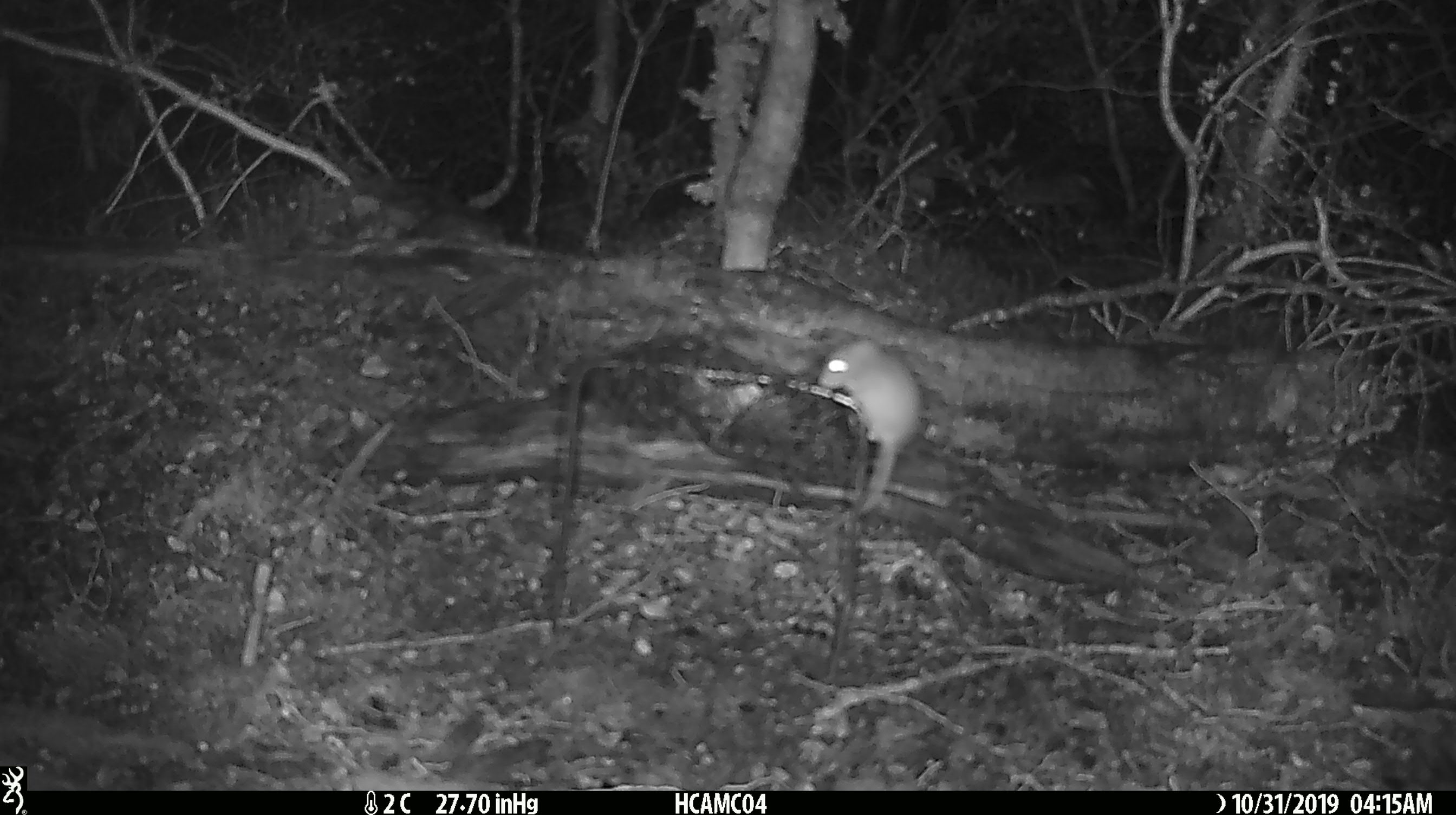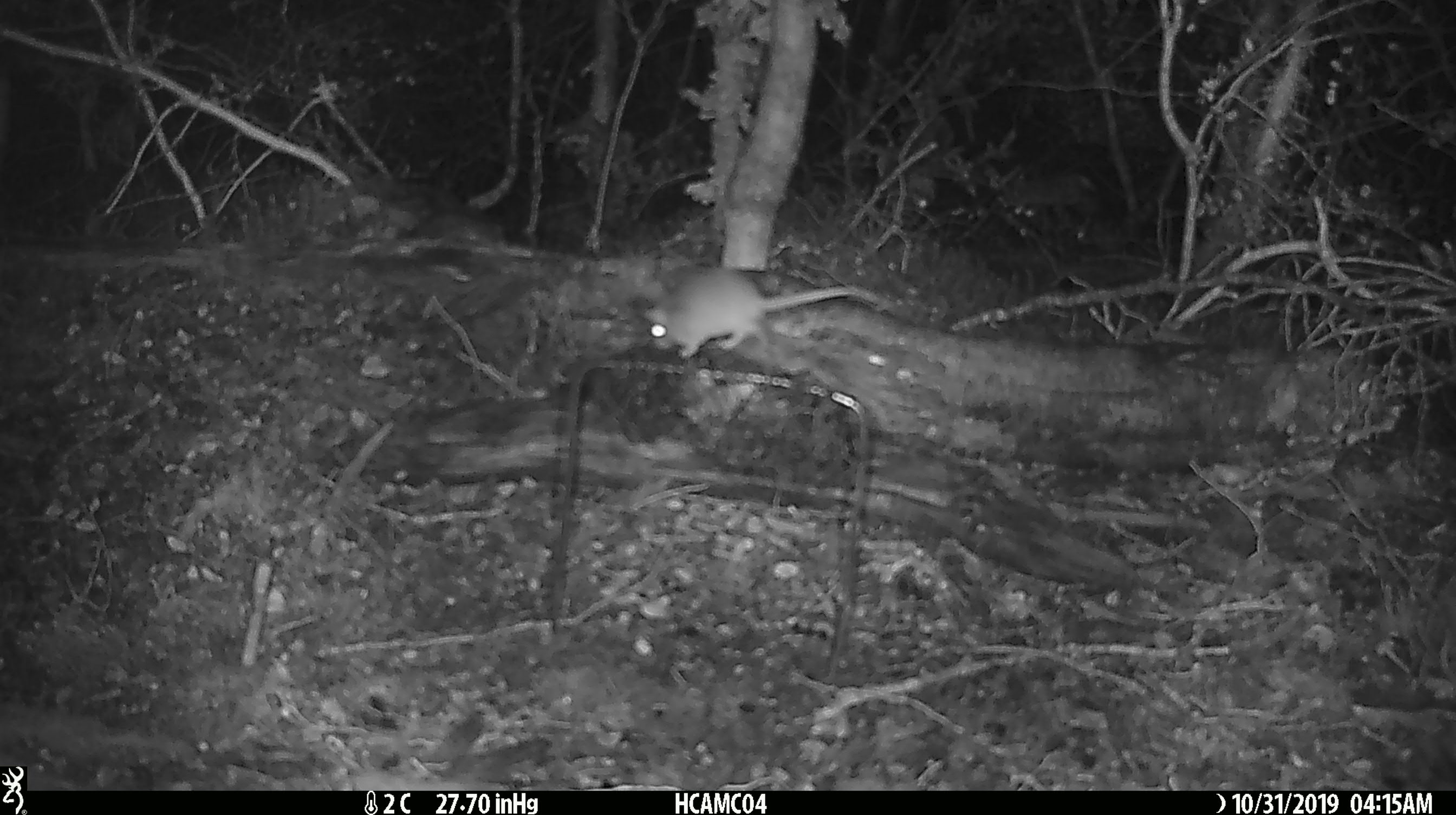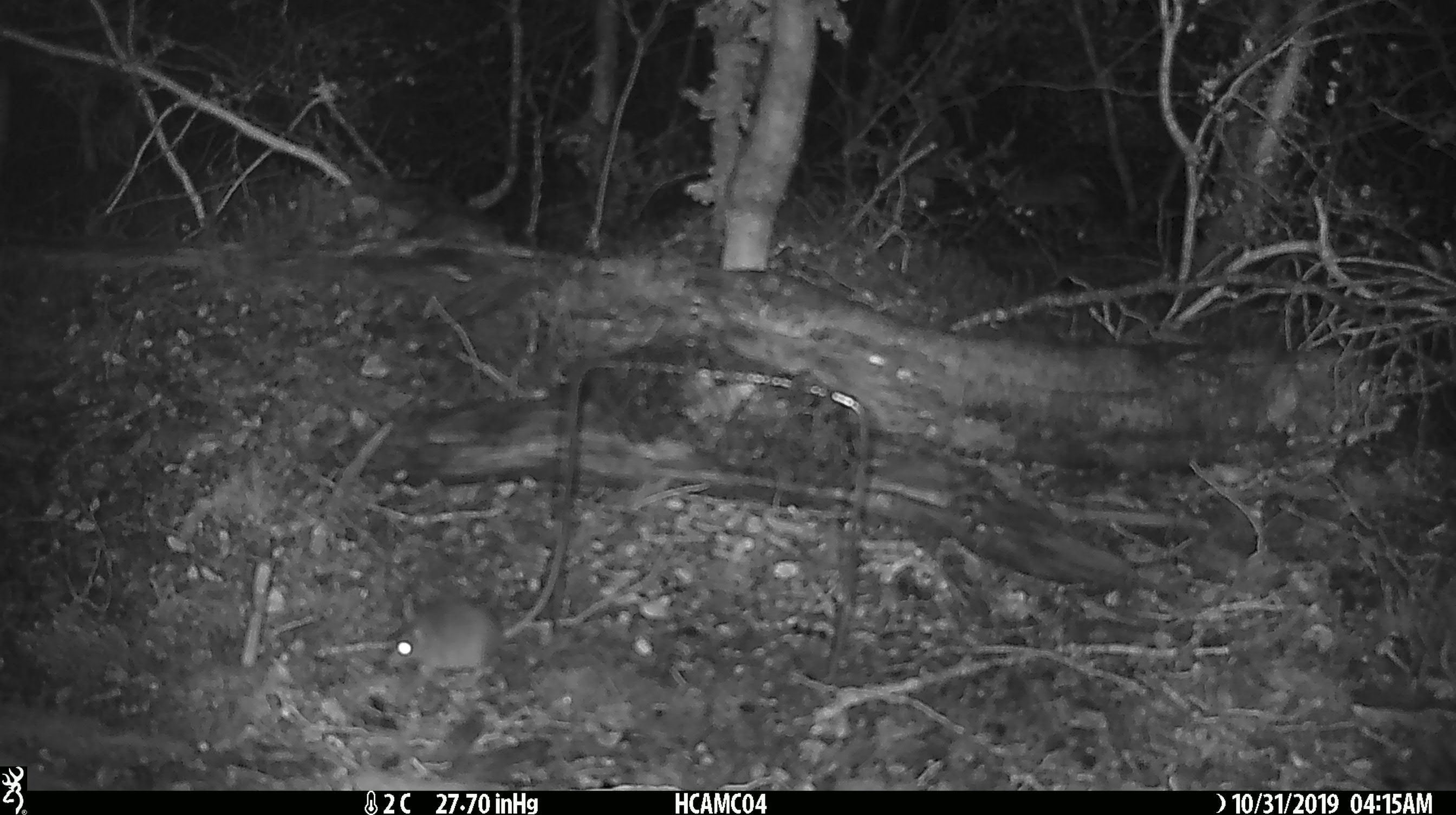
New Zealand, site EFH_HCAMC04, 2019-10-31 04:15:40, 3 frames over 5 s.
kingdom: Animalia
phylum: Chordata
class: Mammalia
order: Rodentia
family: Muridae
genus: Mus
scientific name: Mus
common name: mouse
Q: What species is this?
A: Mouse (Mus).